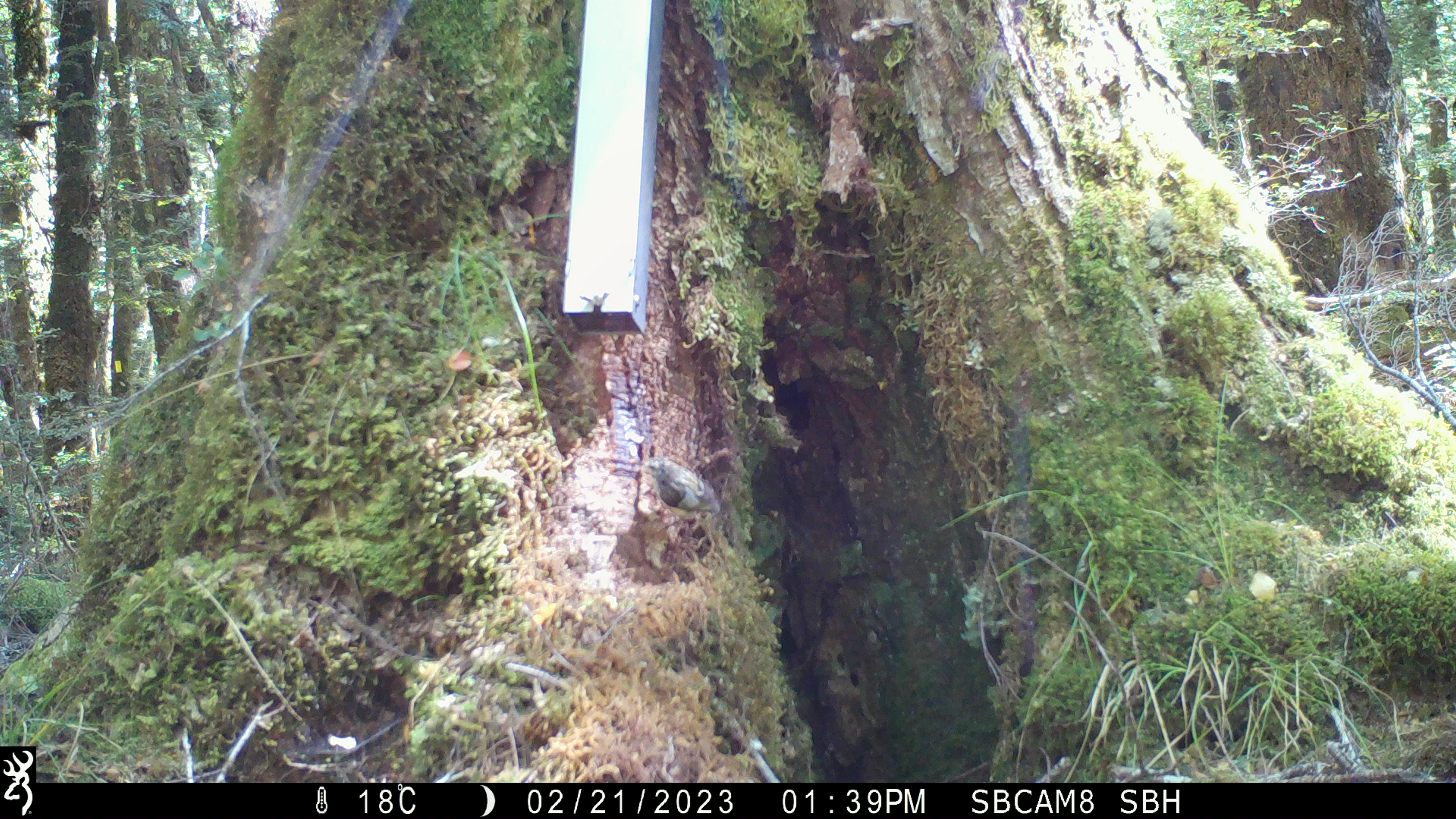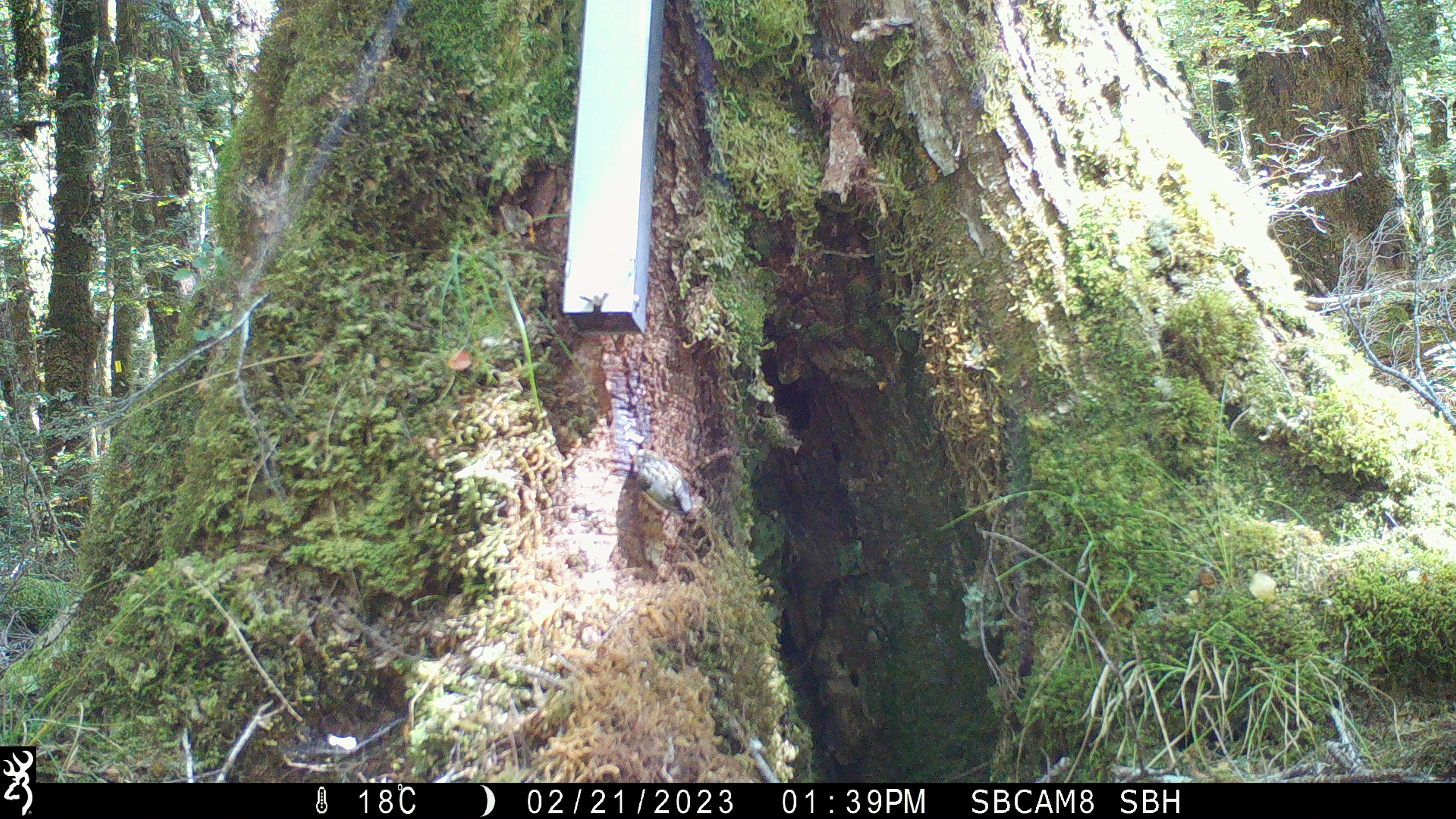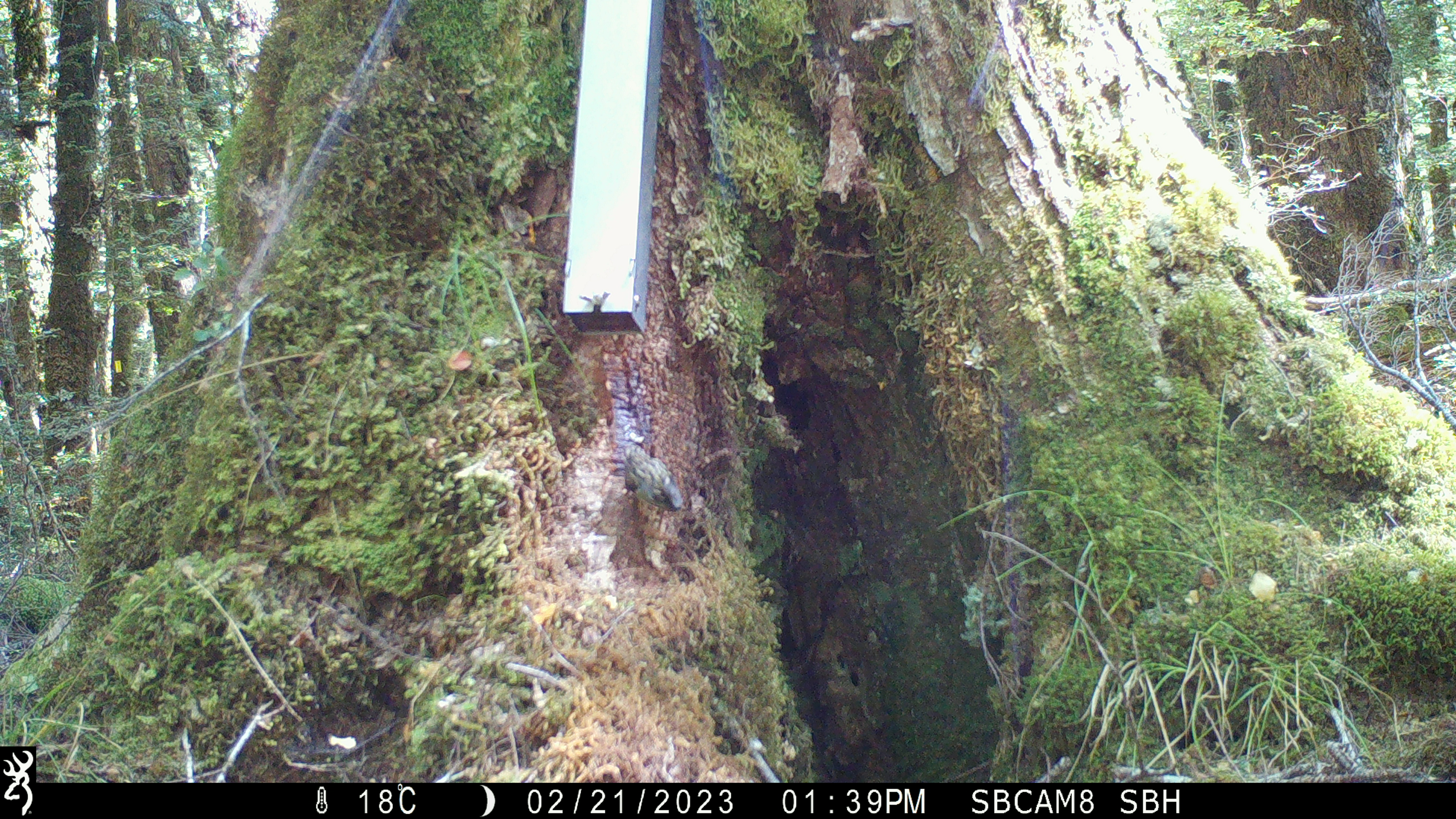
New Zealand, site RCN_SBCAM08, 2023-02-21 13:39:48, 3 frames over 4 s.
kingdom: Animalia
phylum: Chordata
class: Aves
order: Passeriformes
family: Acanthisittidae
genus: Acanthisitta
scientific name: Acanthisitta chloris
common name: rifleman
Rifleman (Acanthisitta chloris).